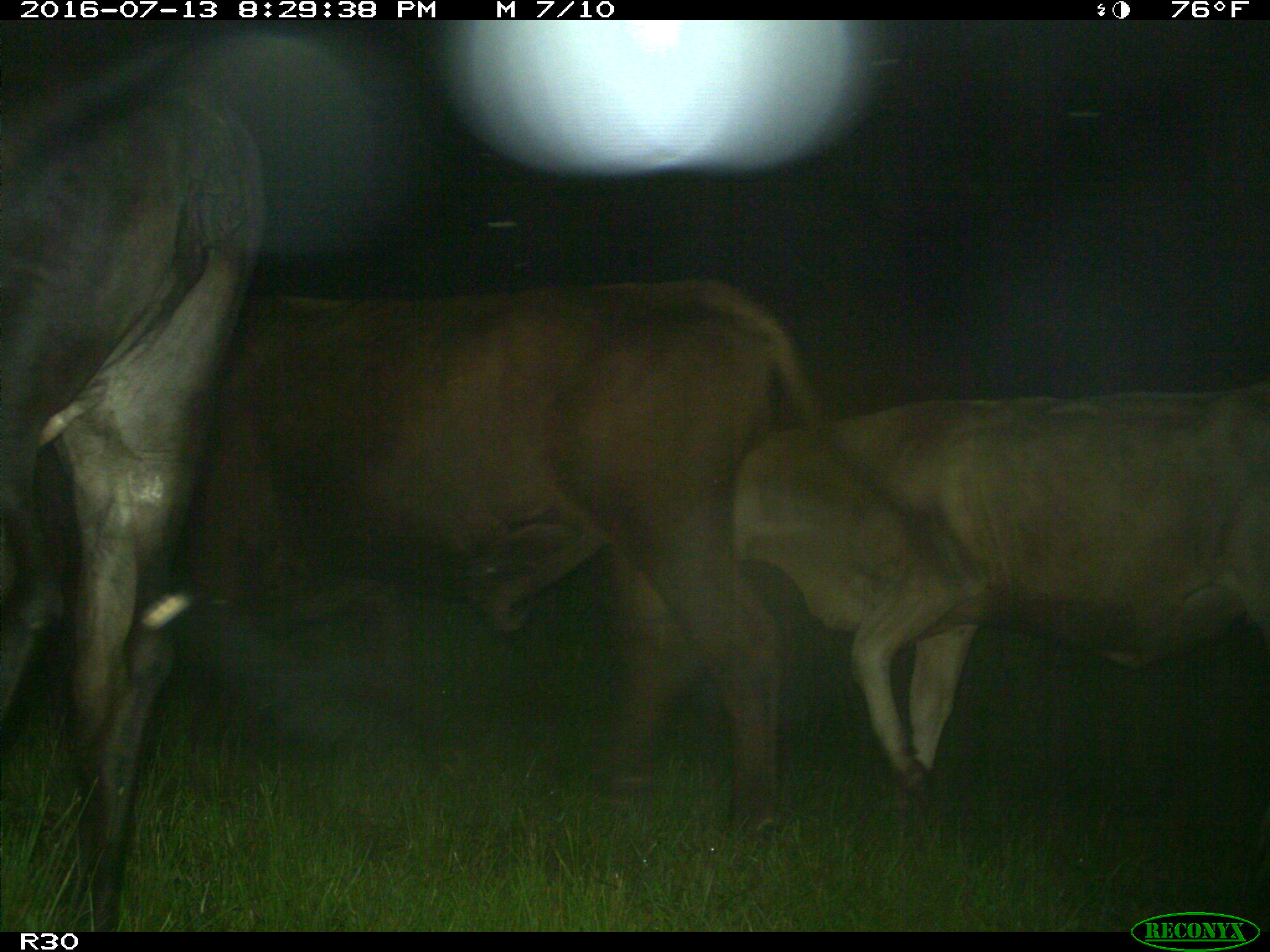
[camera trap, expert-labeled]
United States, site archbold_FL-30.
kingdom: Animalia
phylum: Chordata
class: Mammalia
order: Artiodactyla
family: Bovidae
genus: Bos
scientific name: Bos taurus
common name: domestic cow